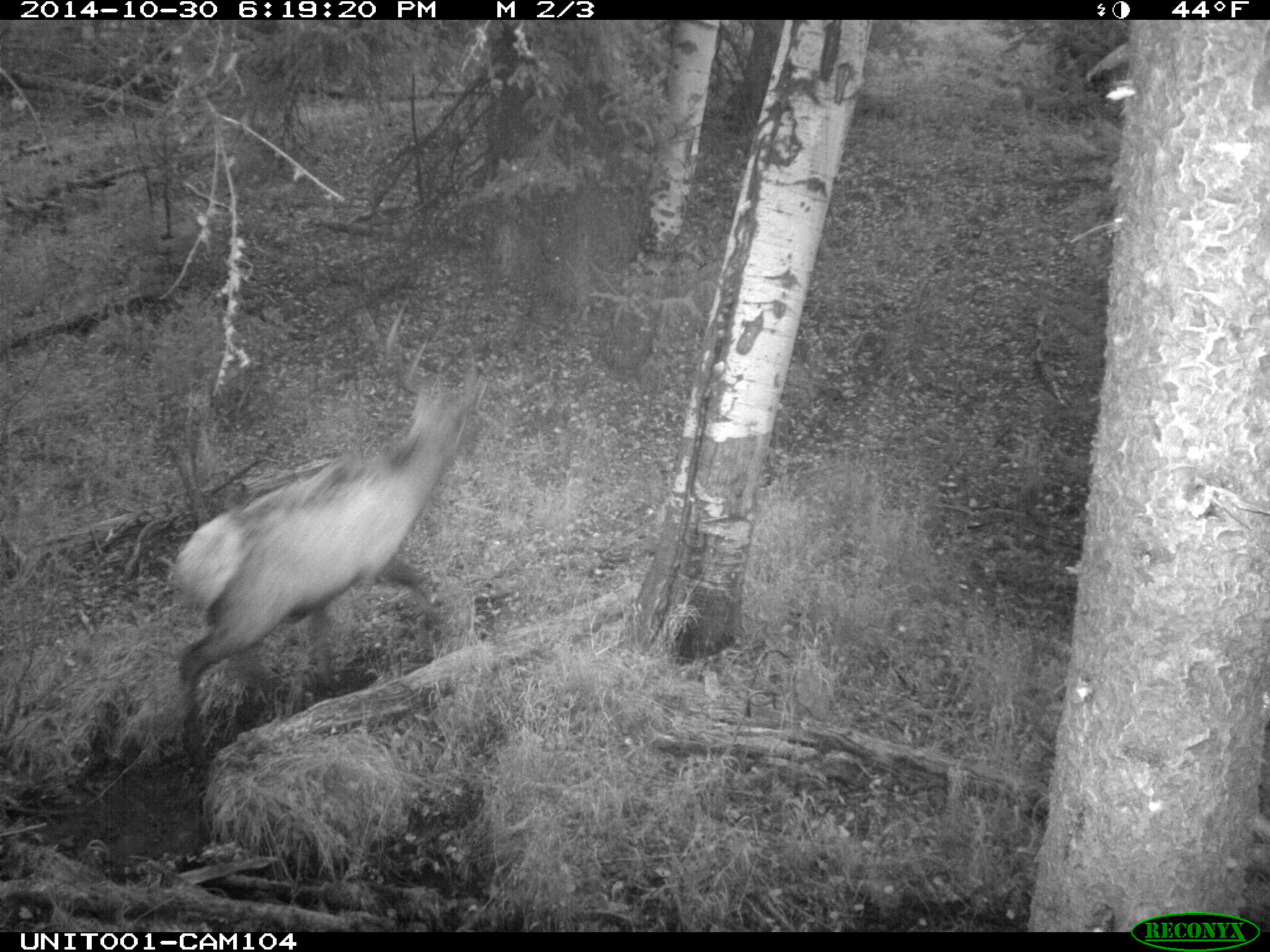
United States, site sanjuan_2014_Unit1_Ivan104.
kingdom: Animalia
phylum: Chordata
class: Mammalia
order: Artiodactyla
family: Cervidae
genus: Cervus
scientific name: Cervus elaphus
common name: red deer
Cervus elaphus (red deer).